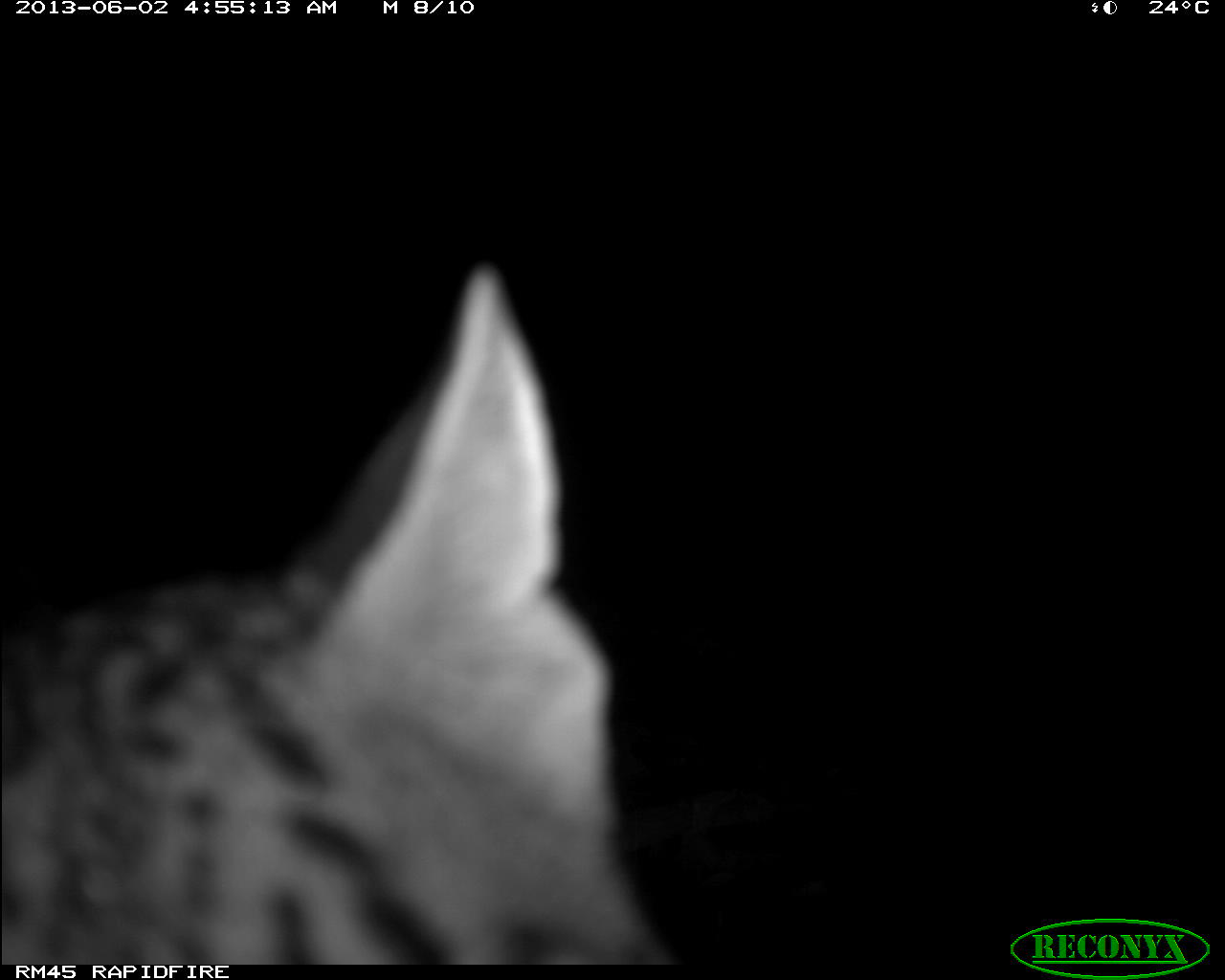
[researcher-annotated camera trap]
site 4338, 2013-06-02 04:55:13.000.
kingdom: Animalia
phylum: Chordata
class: Mammalia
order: Carnivora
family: Felidae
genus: Leopardus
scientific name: Leopardus pardalis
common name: ocelot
Leopardus pardalis (ocelot), count 1, sex female.